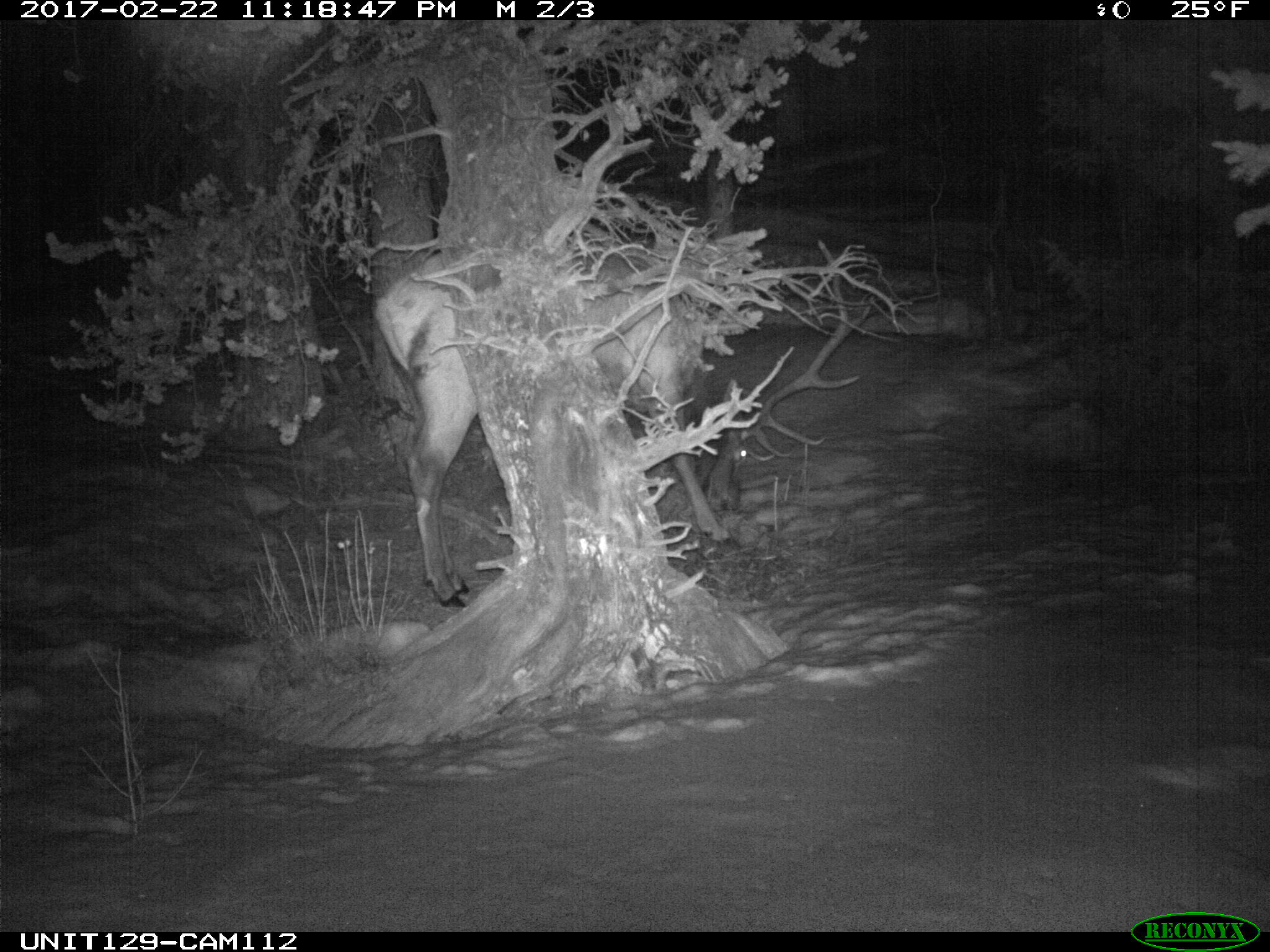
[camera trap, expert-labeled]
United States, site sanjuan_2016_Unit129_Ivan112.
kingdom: Animalia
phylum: Chordata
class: Mammalia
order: Artiodactyla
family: Cervidae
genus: Cervus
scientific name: Cervus elaphus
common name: red deer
Cervus elaphus (red deer).